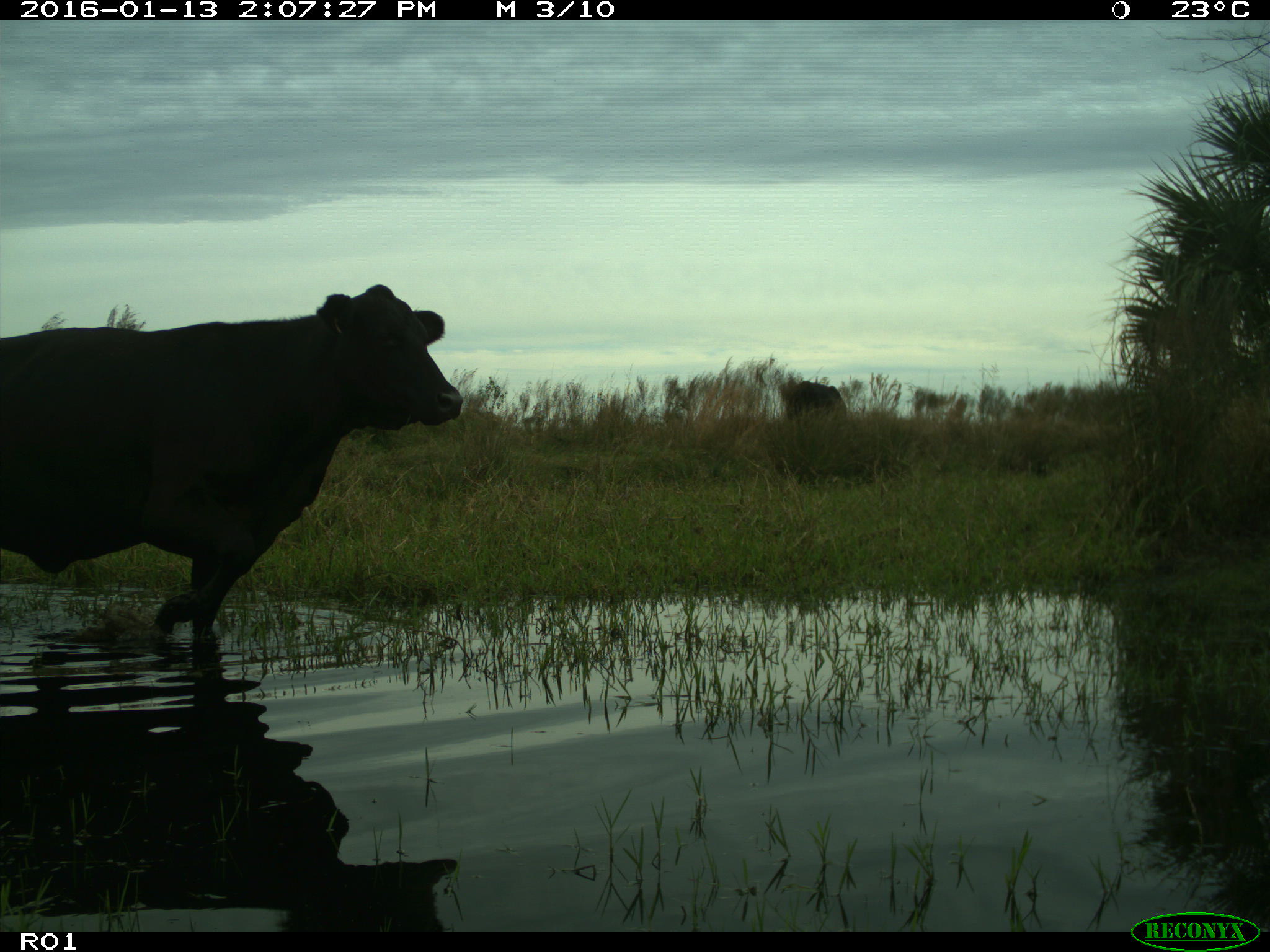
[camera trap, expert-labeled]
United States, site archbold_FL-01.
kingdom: Animalia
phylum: Chordata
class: Mammalia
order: Artiodactyla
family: Bovidae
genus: Bos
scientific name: Bos taurus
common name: domestic cow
Bos taurus (domestic cow).